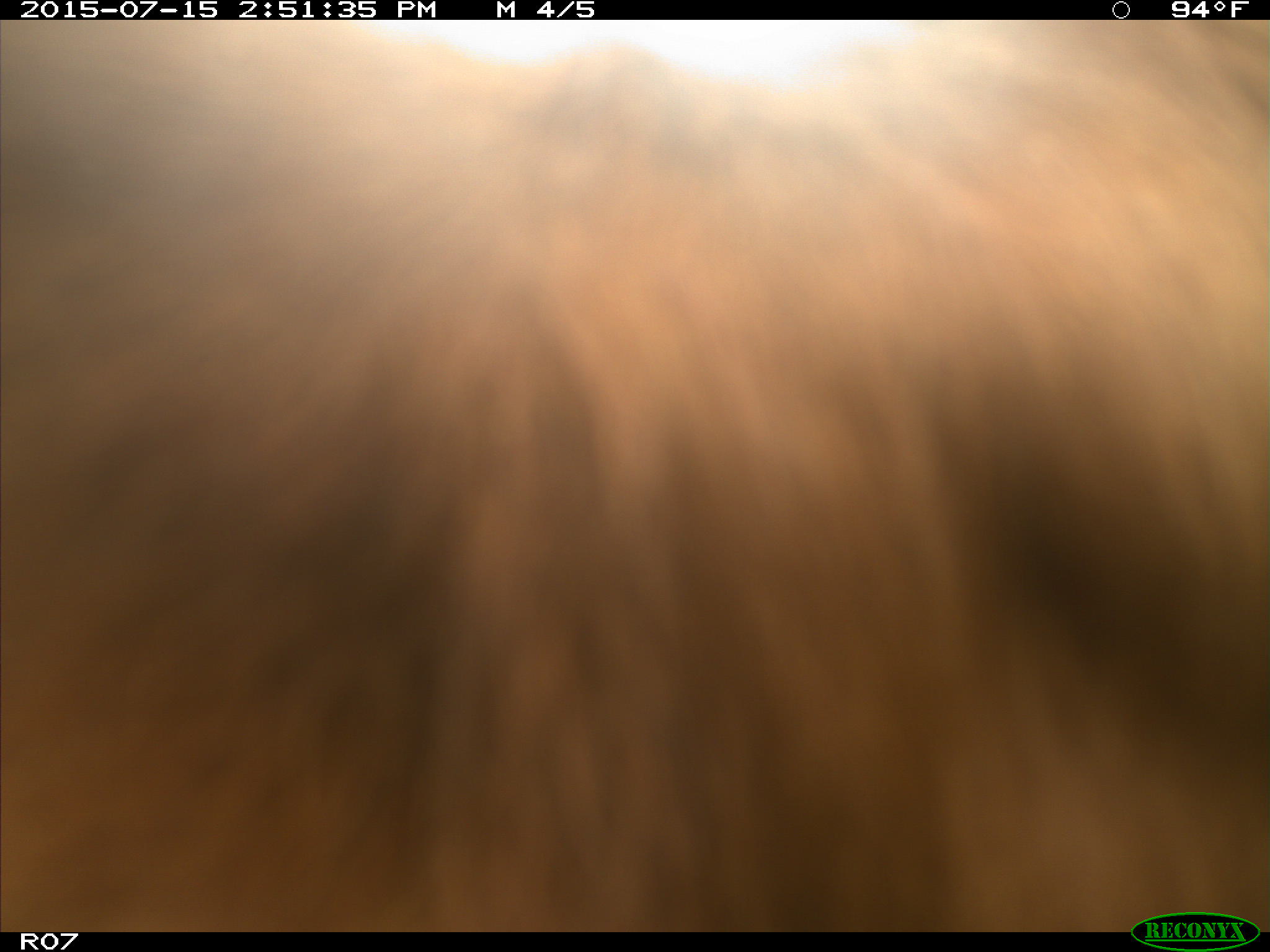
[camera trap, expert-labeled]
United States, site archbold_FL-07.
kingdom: Animalia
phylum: Chordata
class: Mammalia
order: Artiodactyla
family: Bovidae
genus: Bos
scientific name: Bos taurus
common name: domestic cow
Bos taurus (domestic cow).